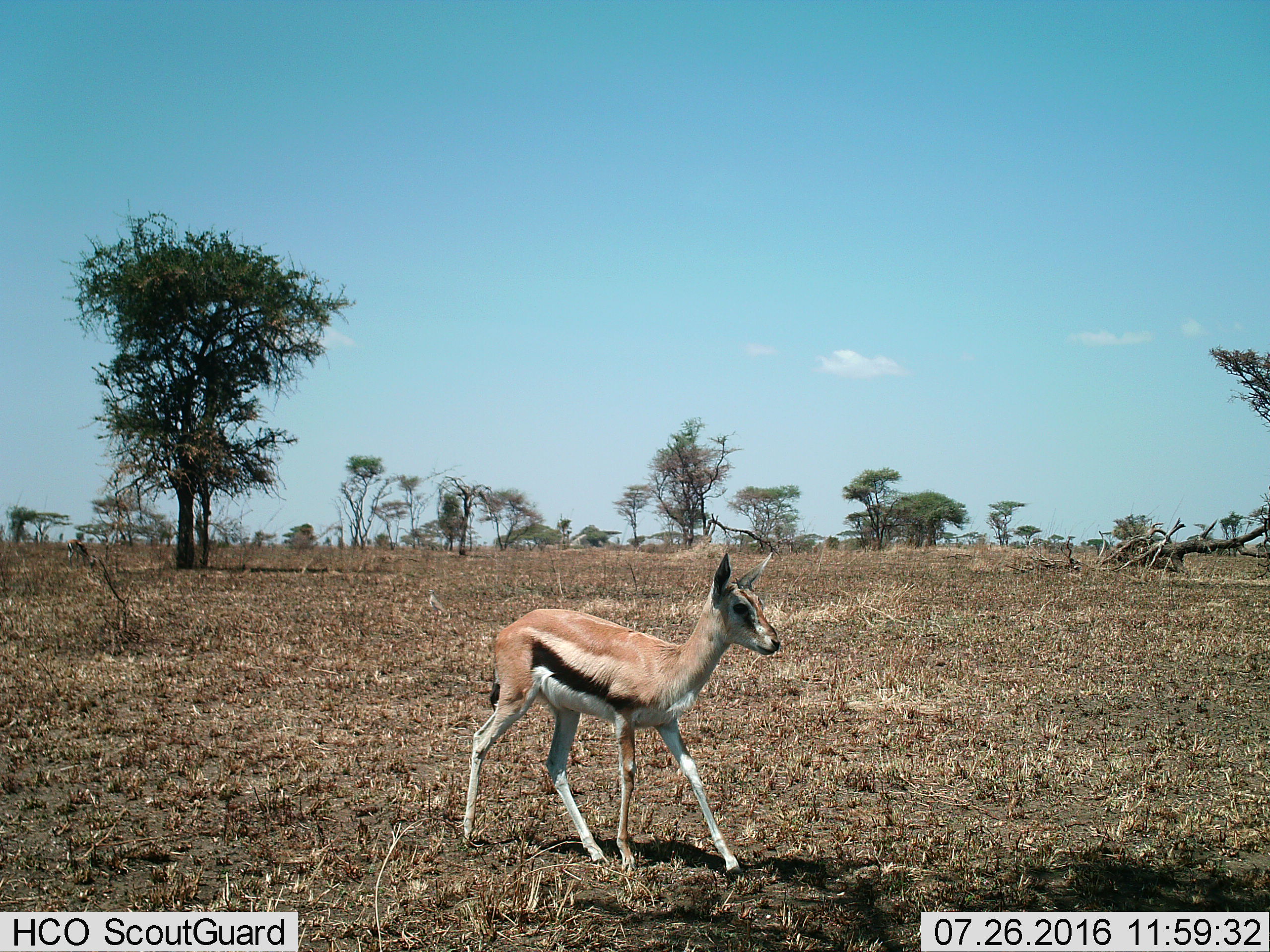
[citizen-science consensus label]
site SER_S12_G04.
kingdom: Animalia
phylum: Chordata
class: Mammalia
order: Artiodactyla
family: Bovidae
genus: Eudorcas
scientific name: Eudorcas thomsonii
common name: thomson's gazelle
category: gazellethomsons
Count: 1.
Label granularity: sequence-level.